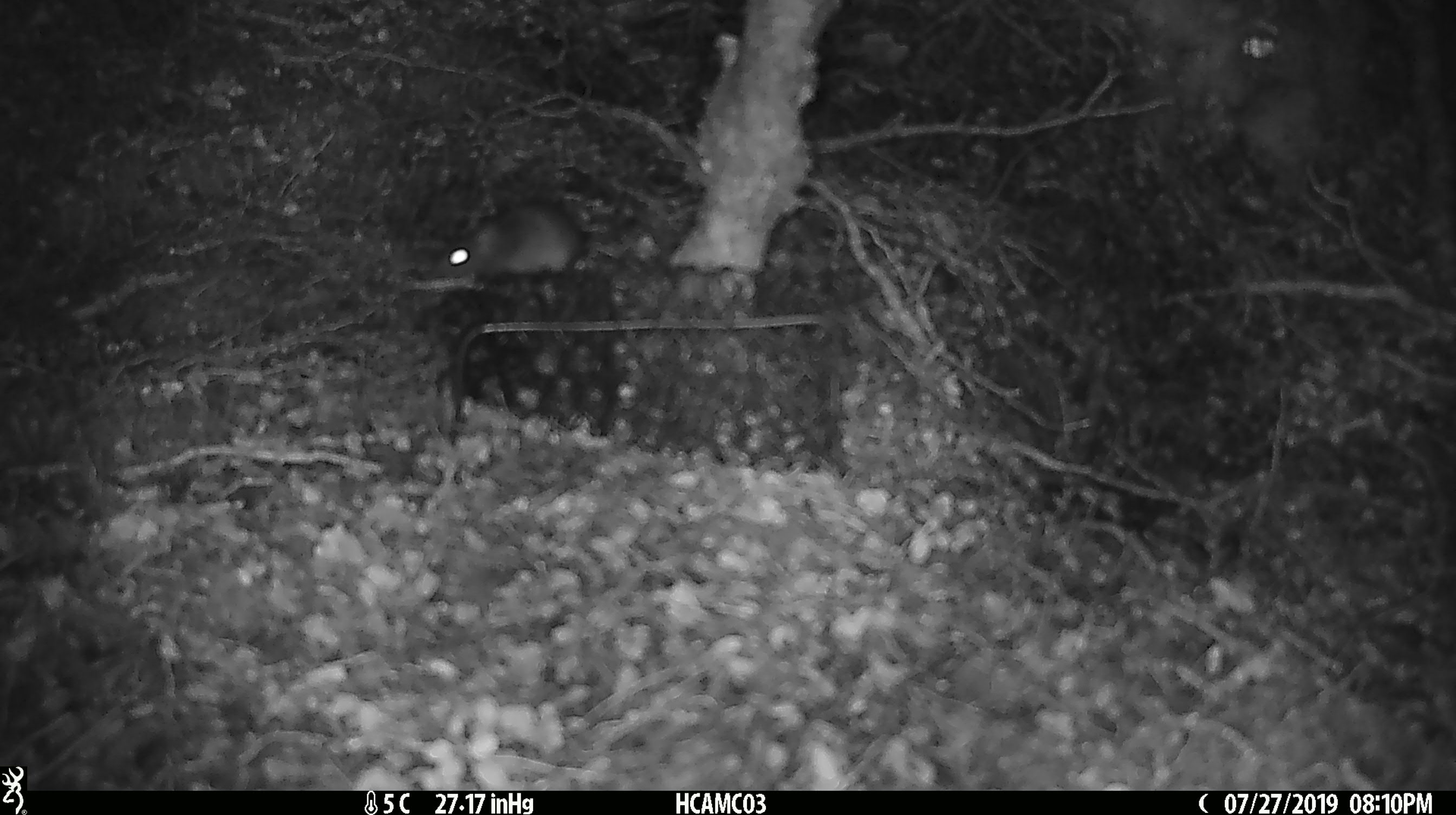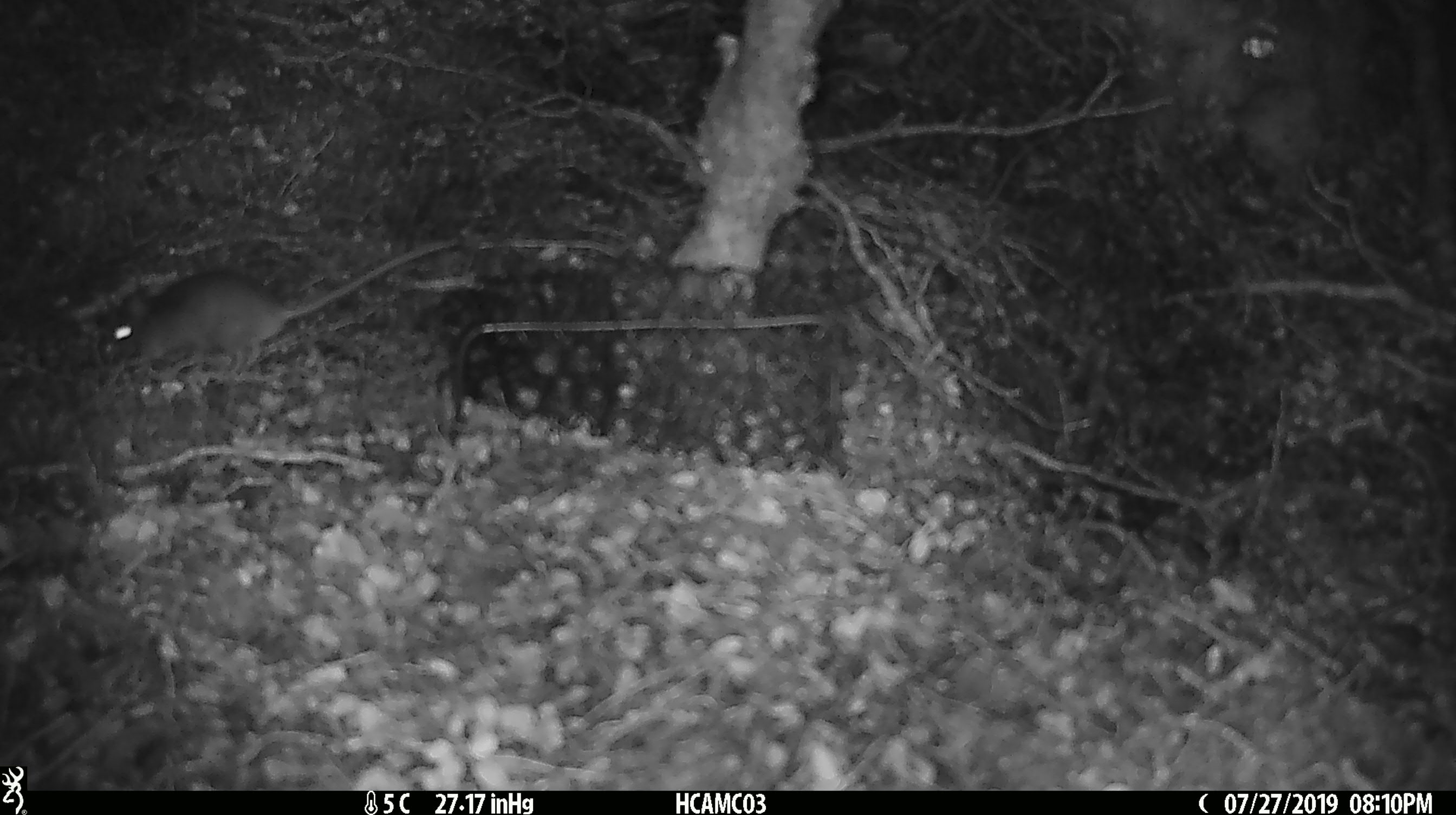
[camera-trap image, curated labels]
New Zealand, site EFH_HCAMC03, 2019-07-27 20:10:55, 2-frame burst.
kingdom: Animalia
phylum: Chordata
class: Mammalia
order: Rodentia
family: Muridae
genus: Mus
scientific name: Mus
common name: mouse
Mouse (Mus).